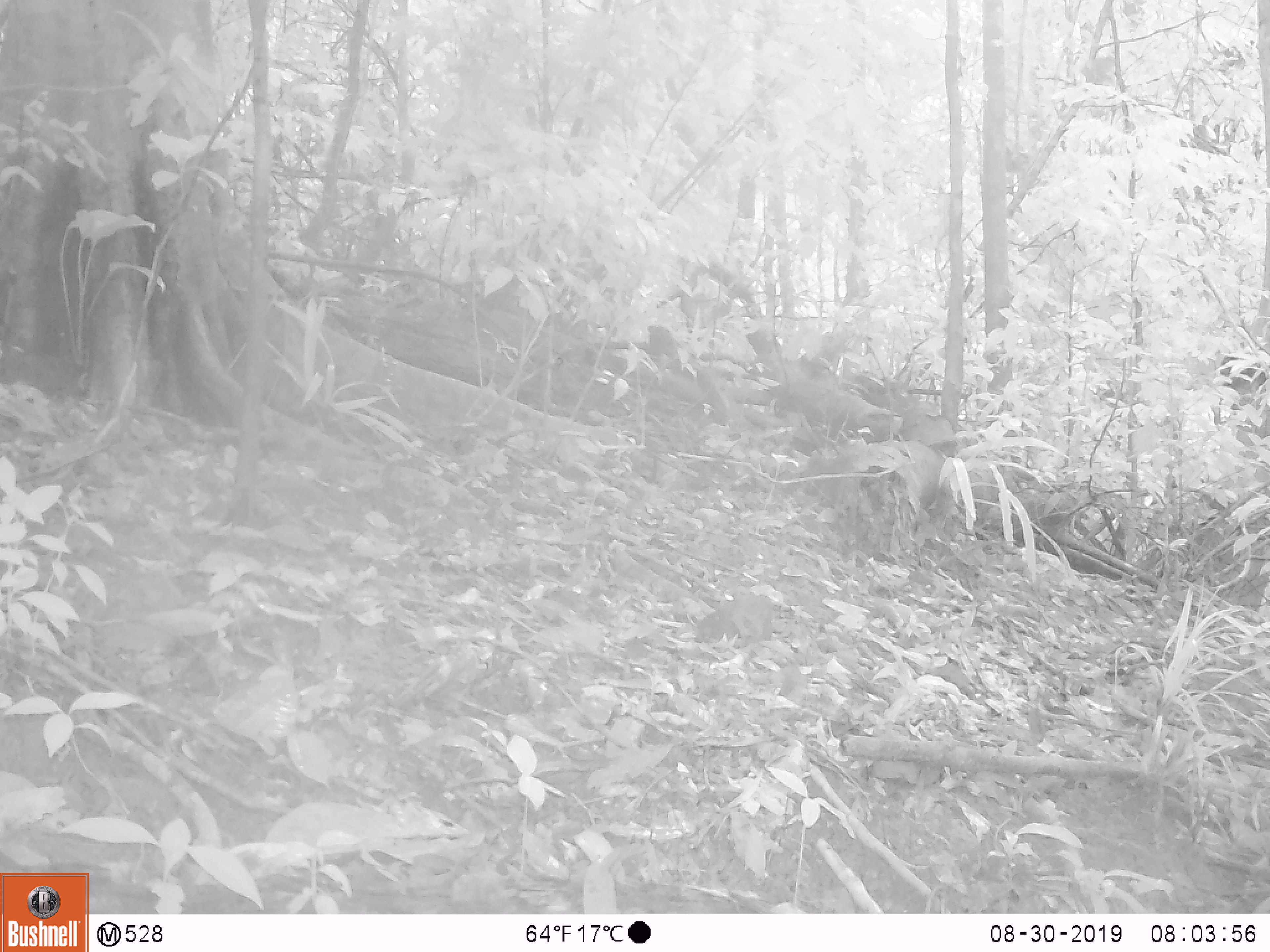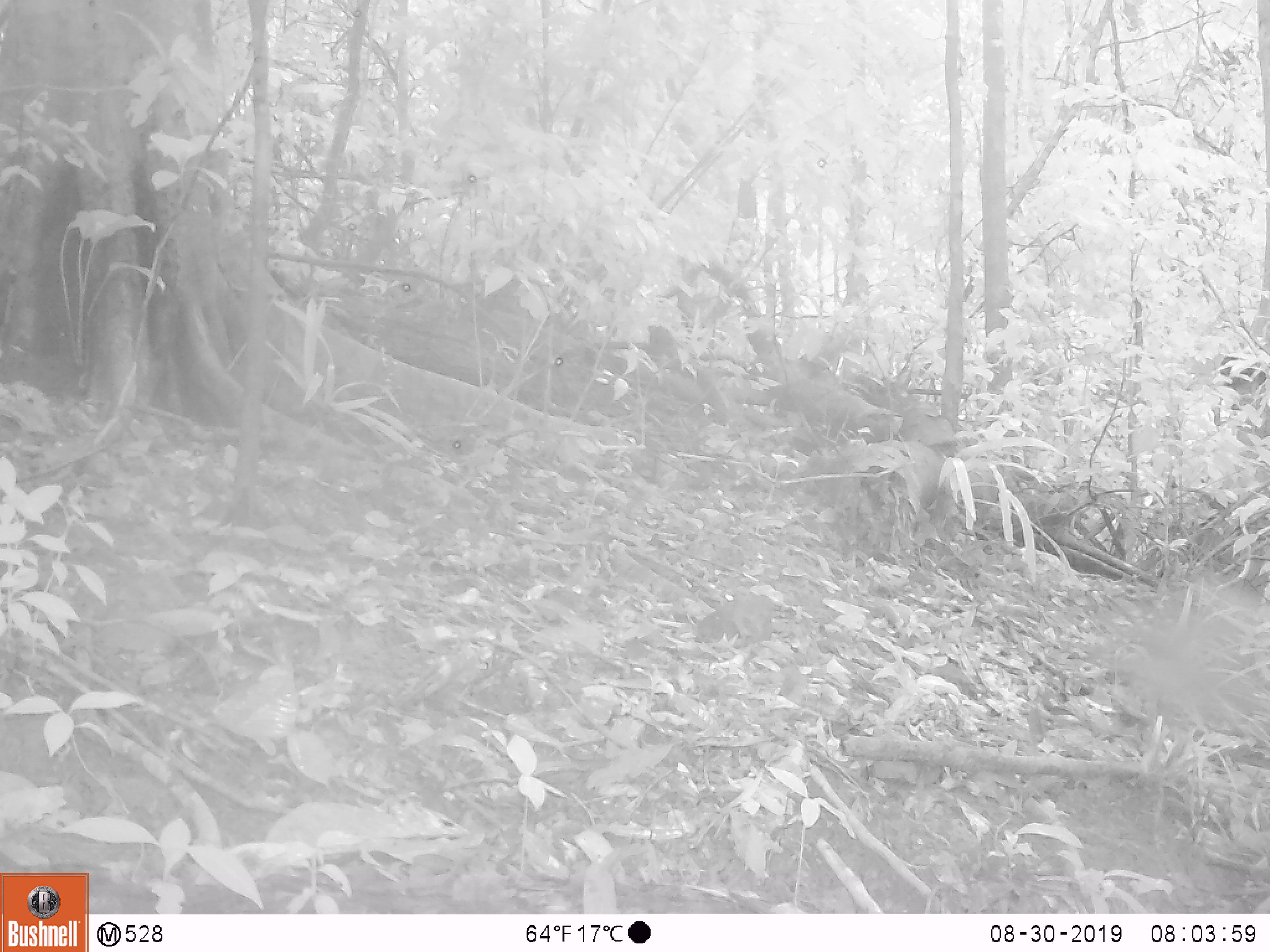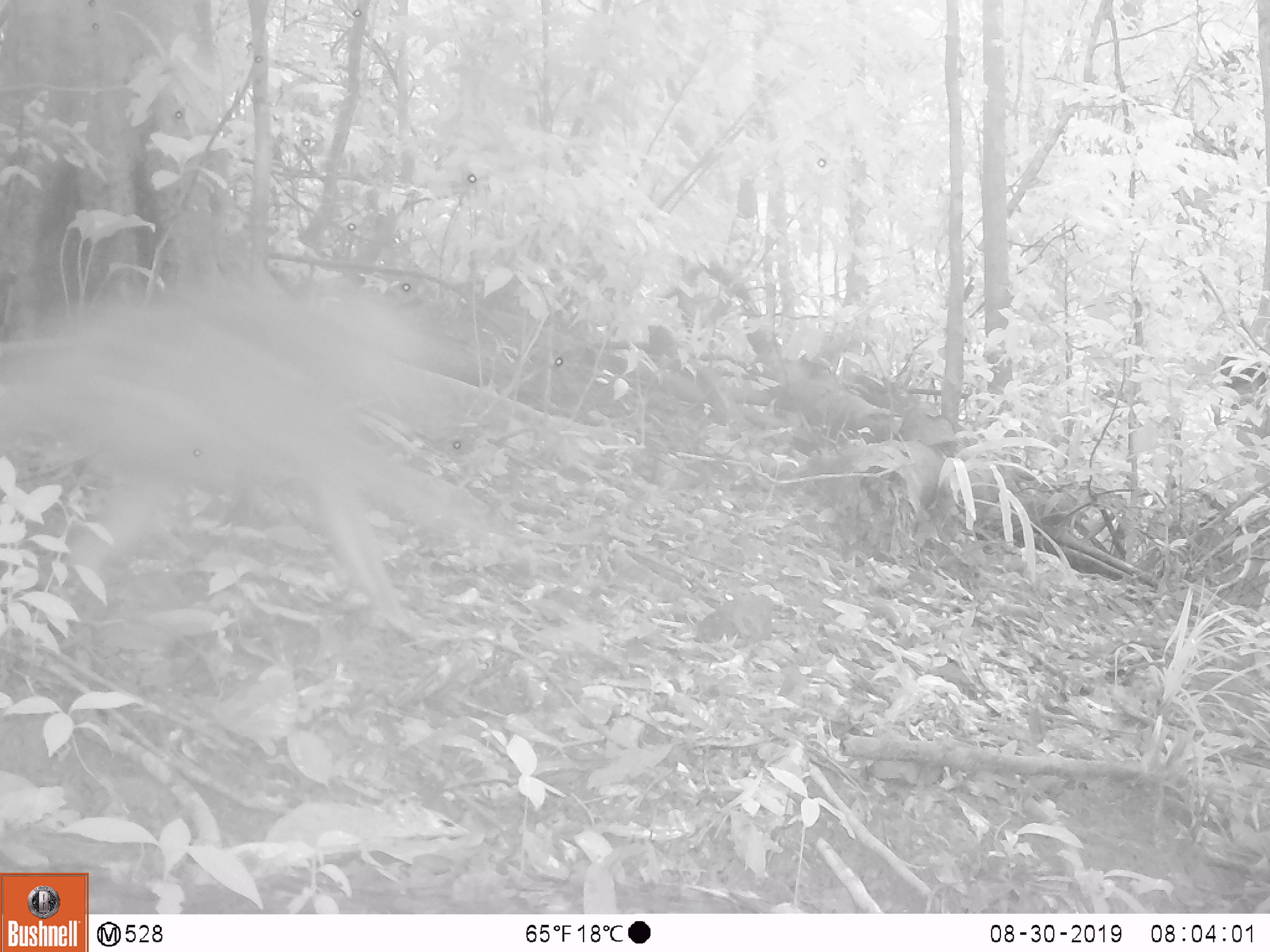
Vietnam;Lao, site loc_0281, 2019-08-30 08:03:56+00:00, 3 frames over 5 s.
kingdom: Animalia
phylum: Chordata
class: Mammalia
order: Primates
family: Cercopithecidae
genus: Macaca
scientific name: Macaca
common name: macaque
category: unidentified macaque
Unidentified macaque (macaque) (Macaca). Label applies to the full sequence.